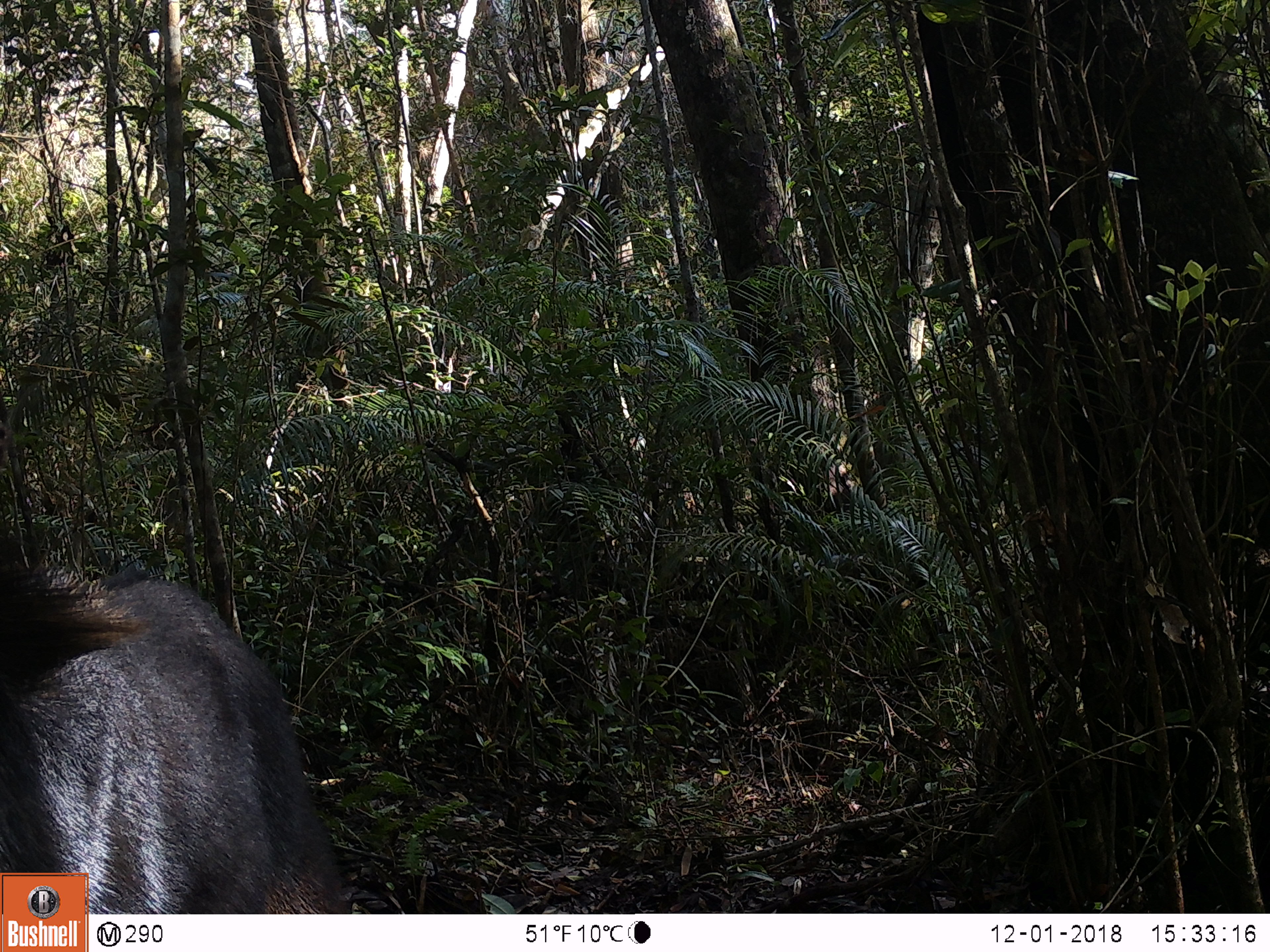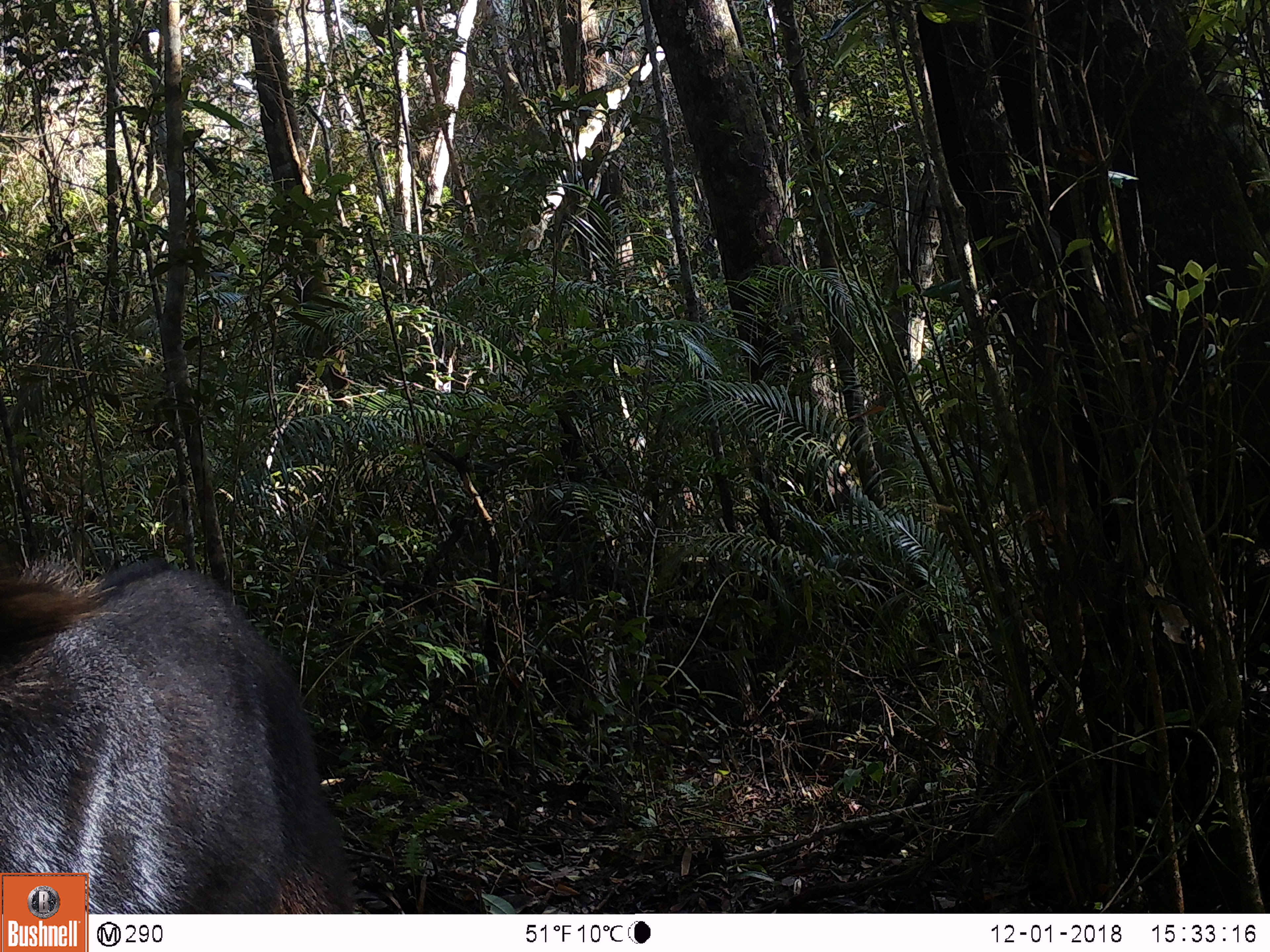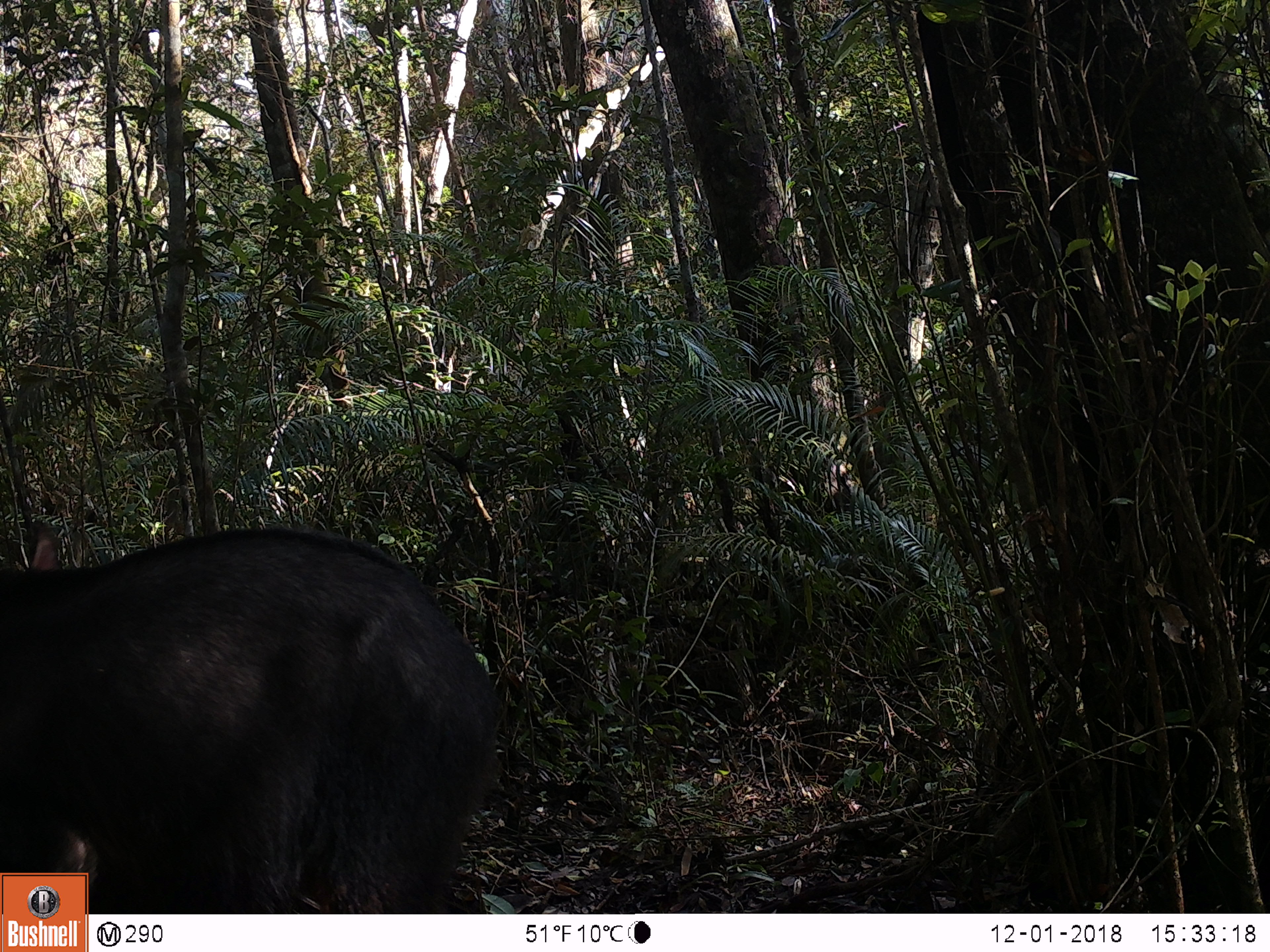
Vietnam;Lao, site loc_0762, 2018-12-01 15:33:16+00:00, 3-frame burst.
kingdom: Animalia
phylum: Chordata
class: Mammalia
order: Artiodactyla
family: Bovidae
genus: Capricornis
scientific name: Capricornis sumatraensis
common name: chinese serow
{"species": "chinese serow (Capricornis sumatraensis)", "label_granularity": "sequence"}